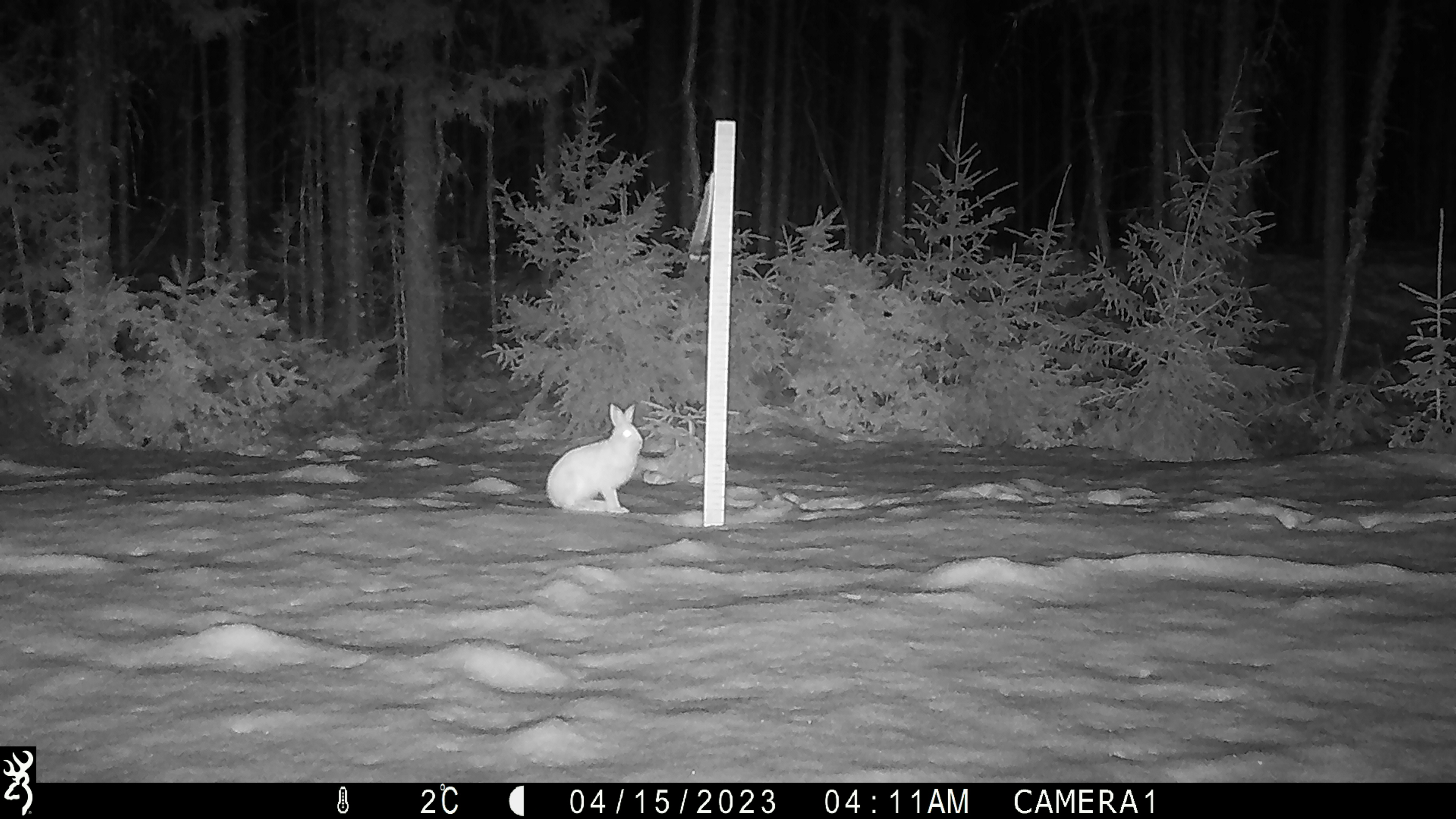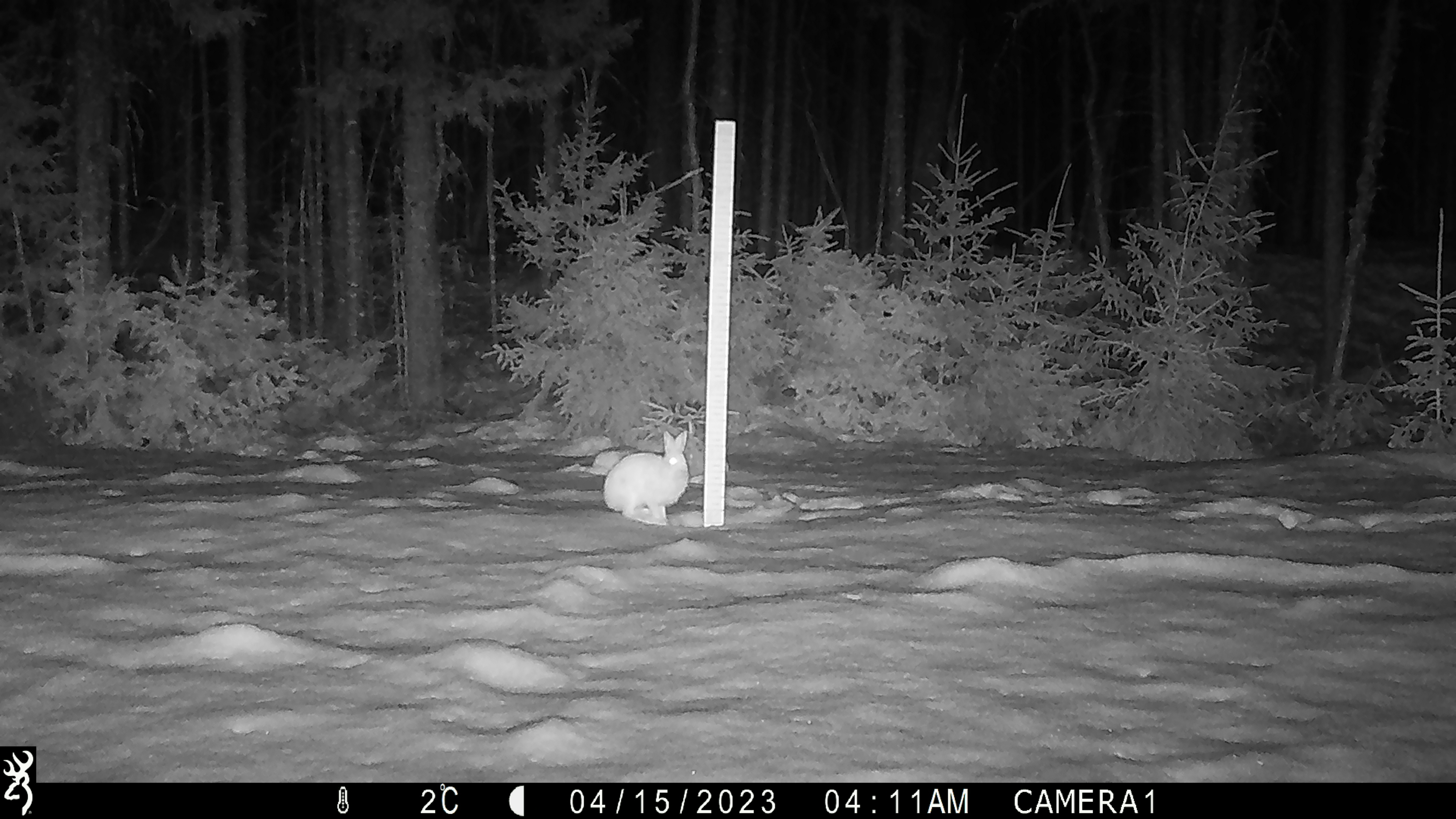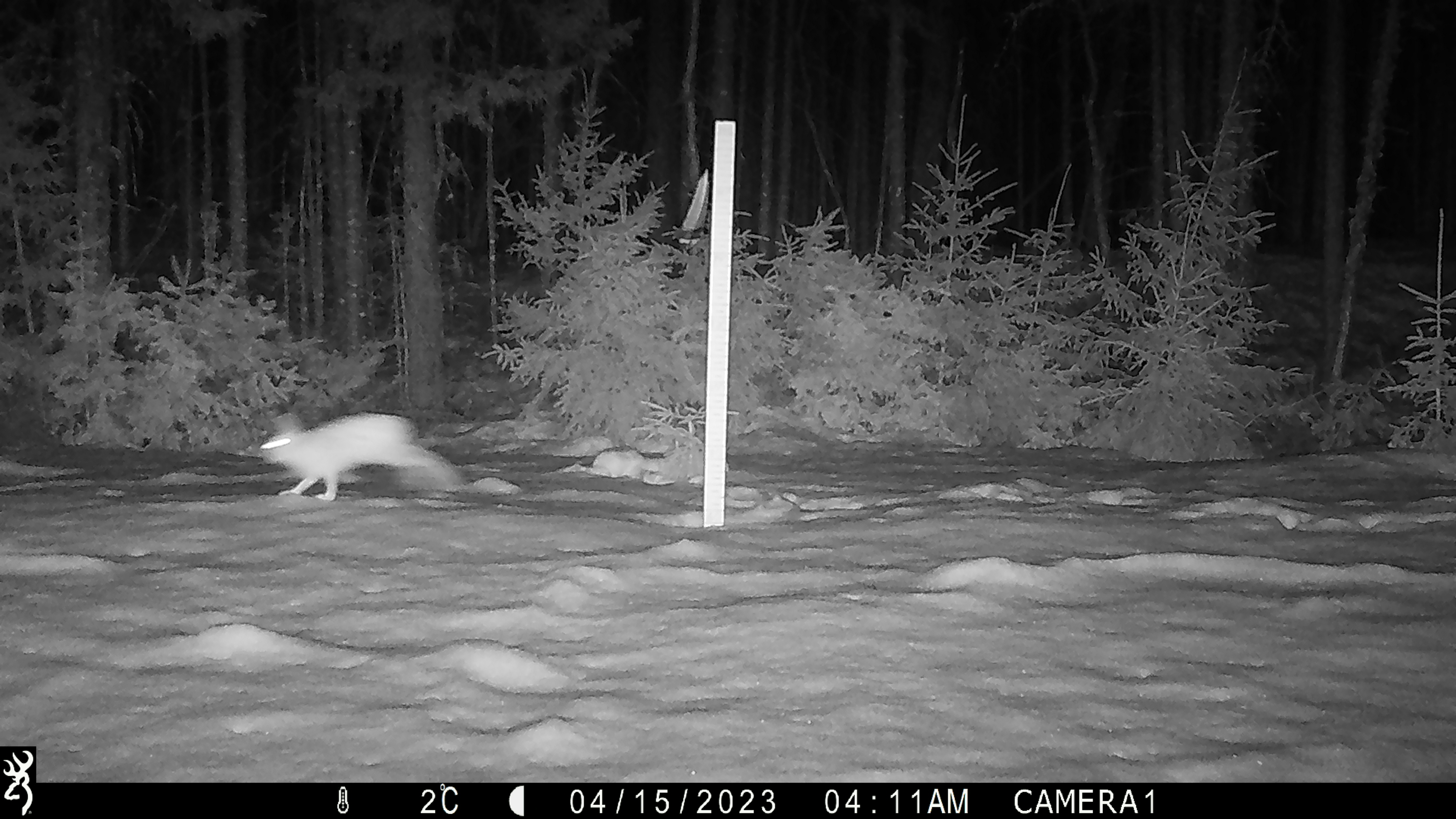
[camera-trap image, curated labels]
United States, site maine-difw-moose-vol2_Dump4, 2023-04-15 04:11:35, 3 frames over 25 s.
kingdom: Animalia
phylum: Chordata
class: Mammalia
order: Lagomorpha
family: Leporidae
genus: Lepus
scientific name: Lepus americanus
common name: snowshoe hare